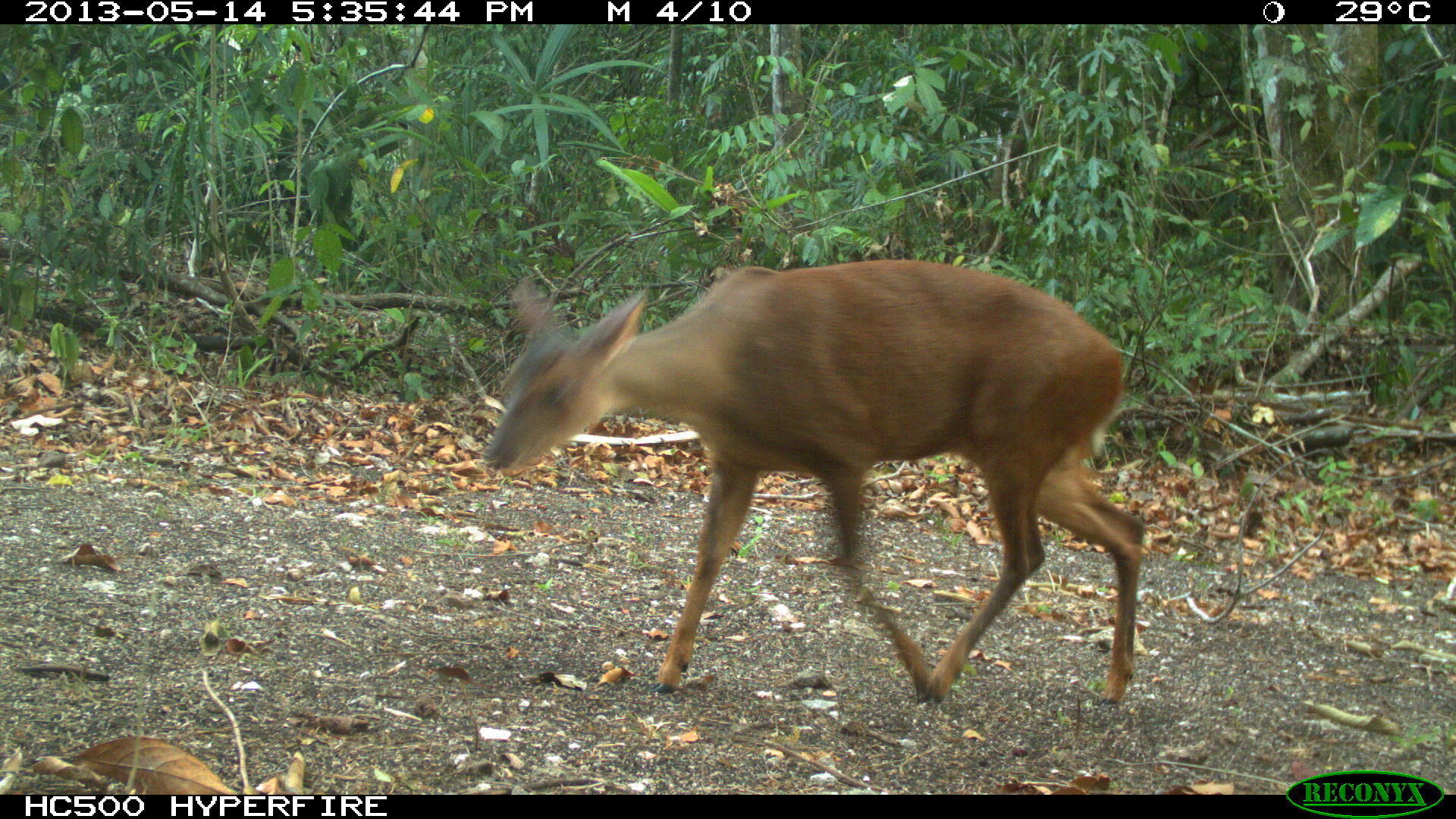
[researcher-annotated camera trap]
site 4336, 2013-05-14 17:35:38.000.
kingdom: Animalia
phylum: Chordata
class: Mammalia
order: Artiodactyla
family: Cervidae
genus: Mazama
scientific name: Mazama temama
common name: central american red brocket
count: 1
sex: female